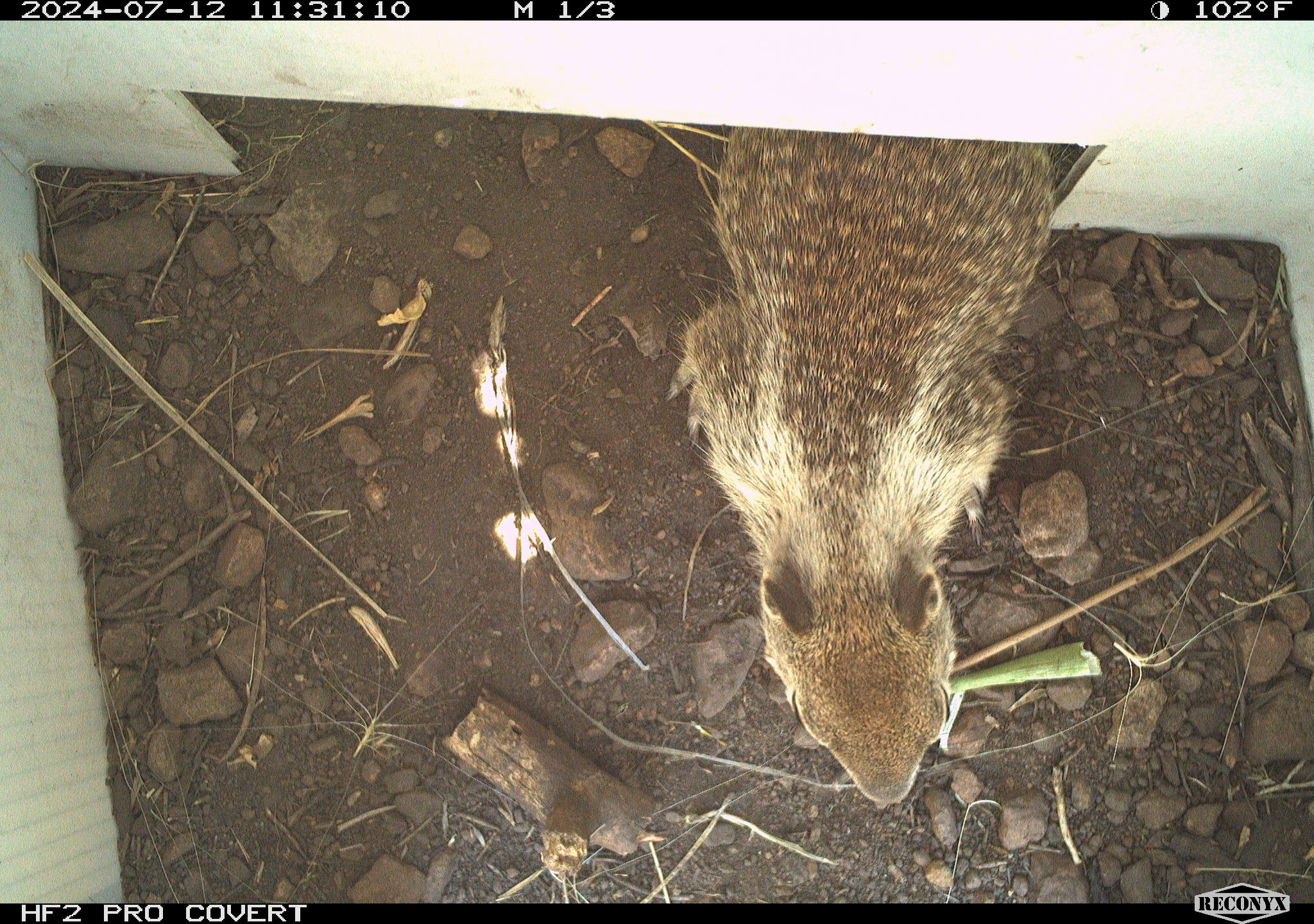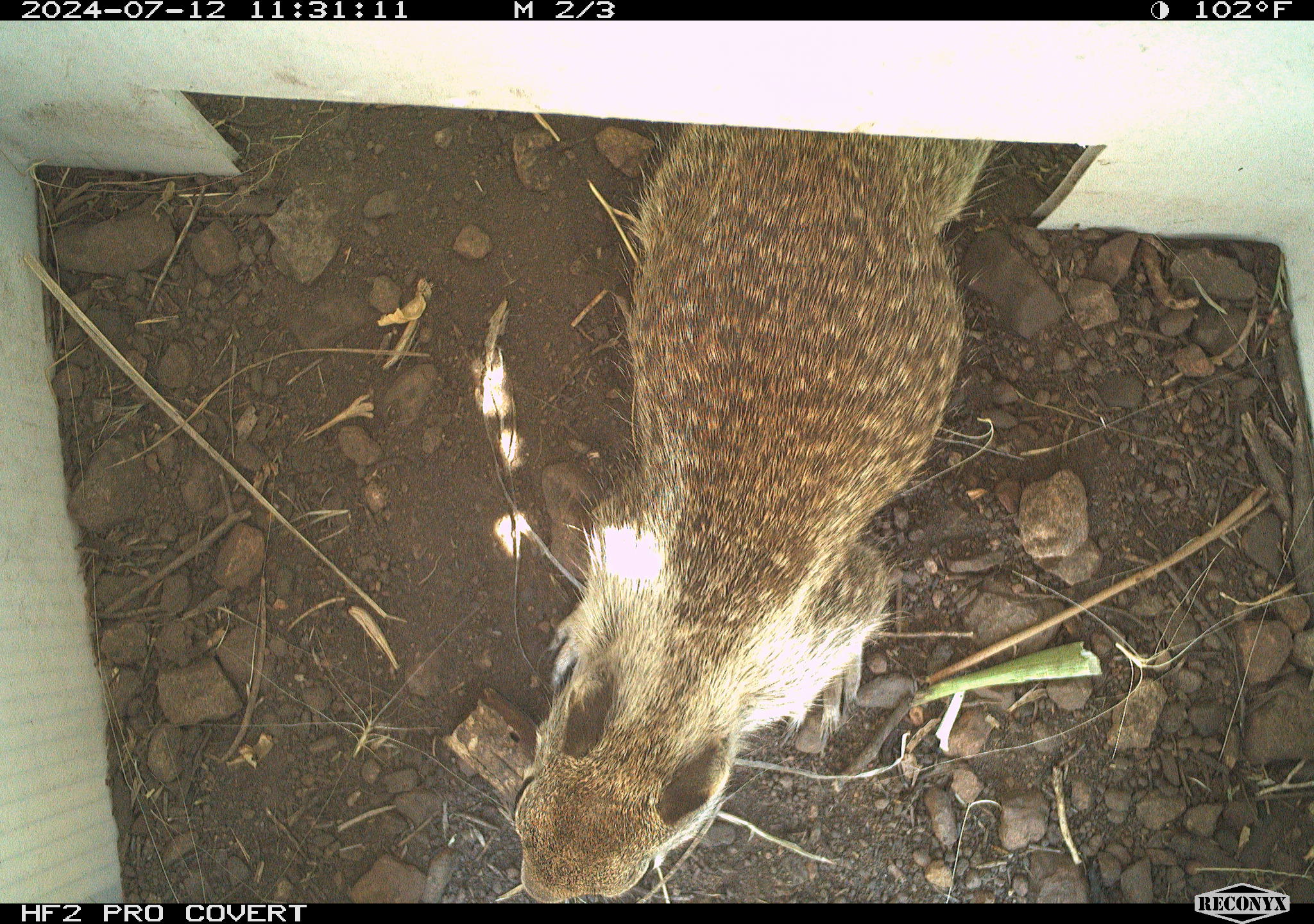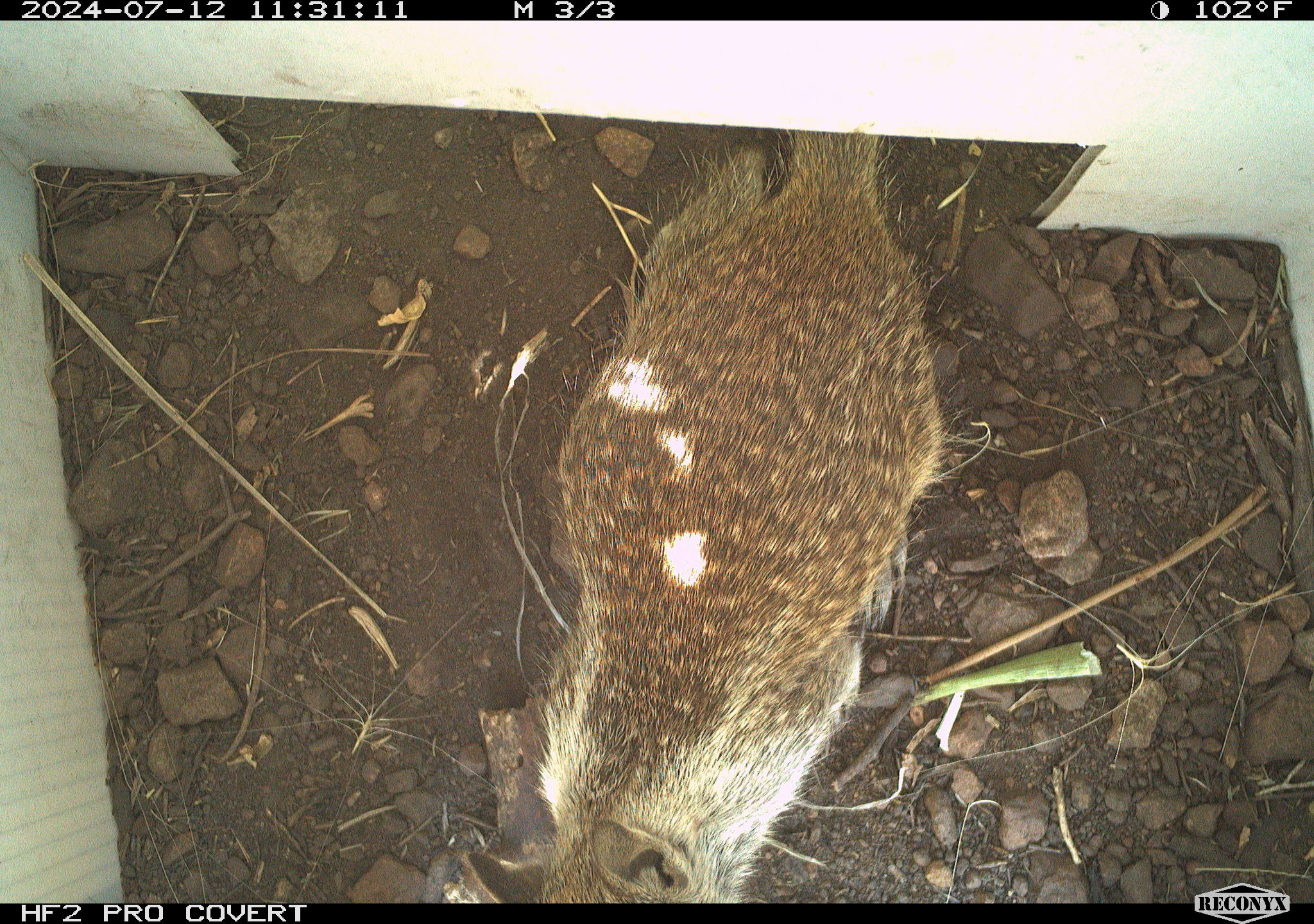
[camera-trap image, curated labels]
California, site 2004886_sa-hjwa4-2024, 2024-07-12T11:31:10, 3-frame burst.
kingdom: Animalia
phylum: Chordata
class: Mammalia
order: Rodentia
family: Sciuridae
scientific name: Sciuridae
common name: squirrels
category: sciuridae family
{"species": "sciuridae family (squirrels) (Sciuridae)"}